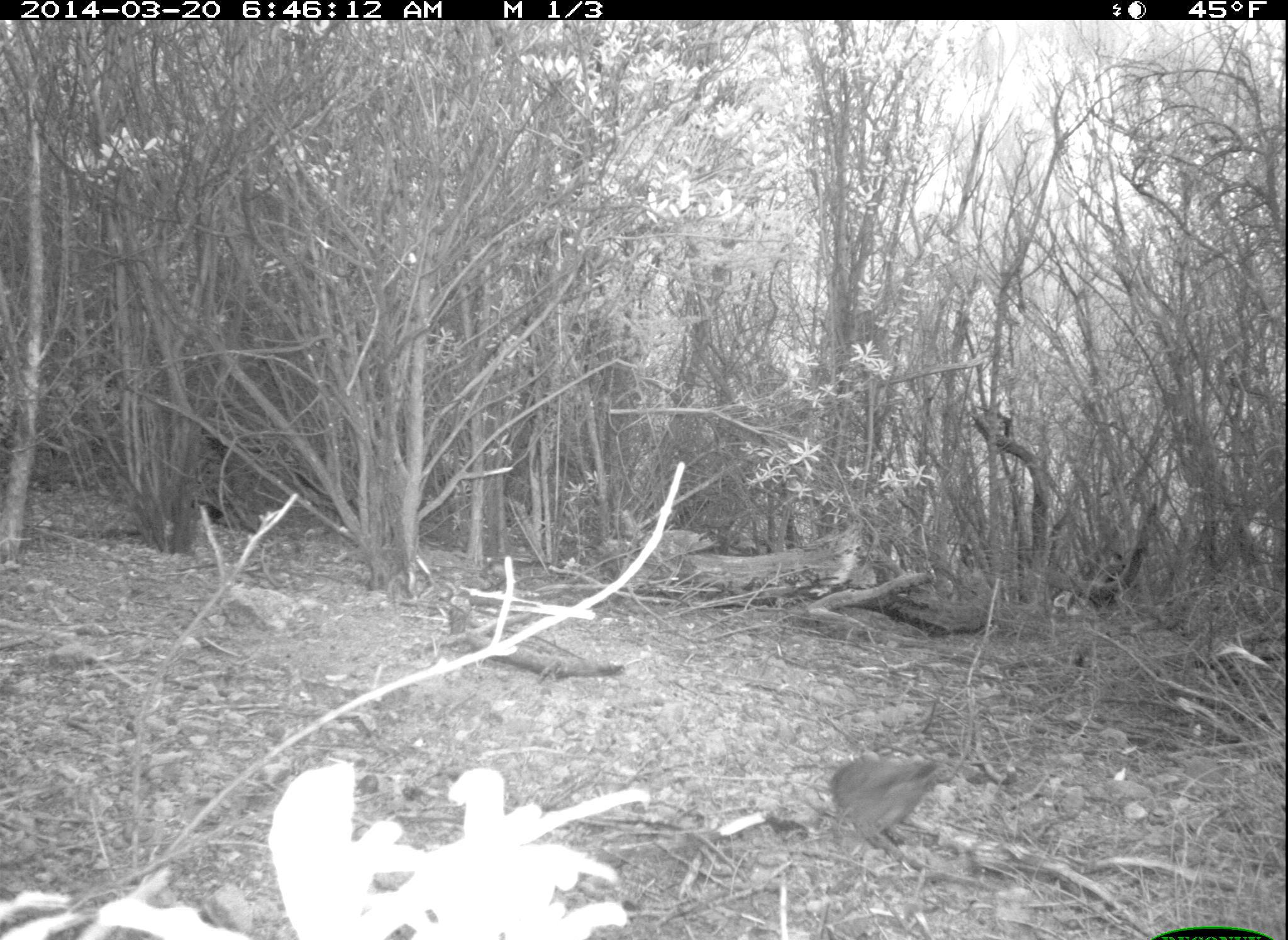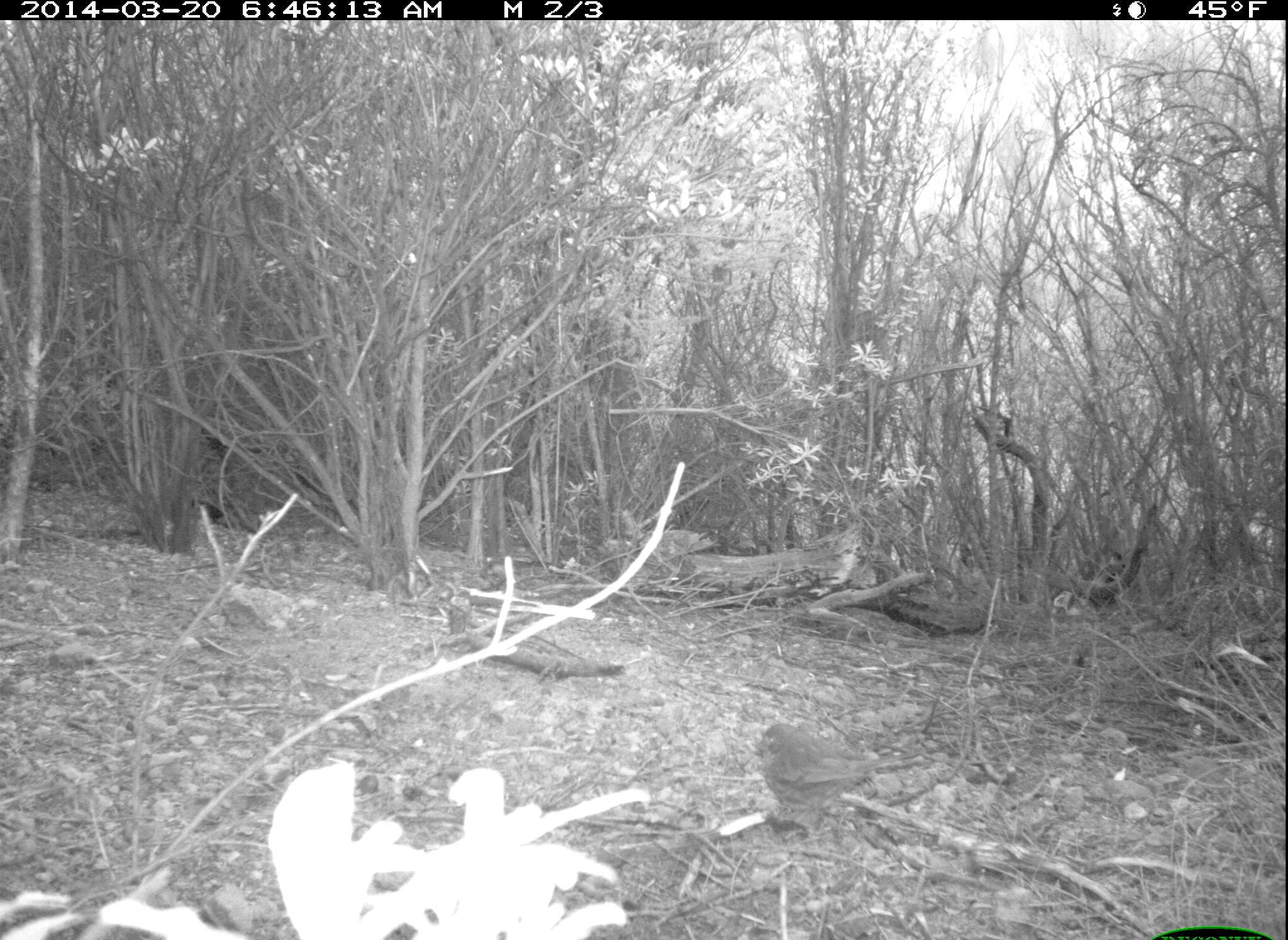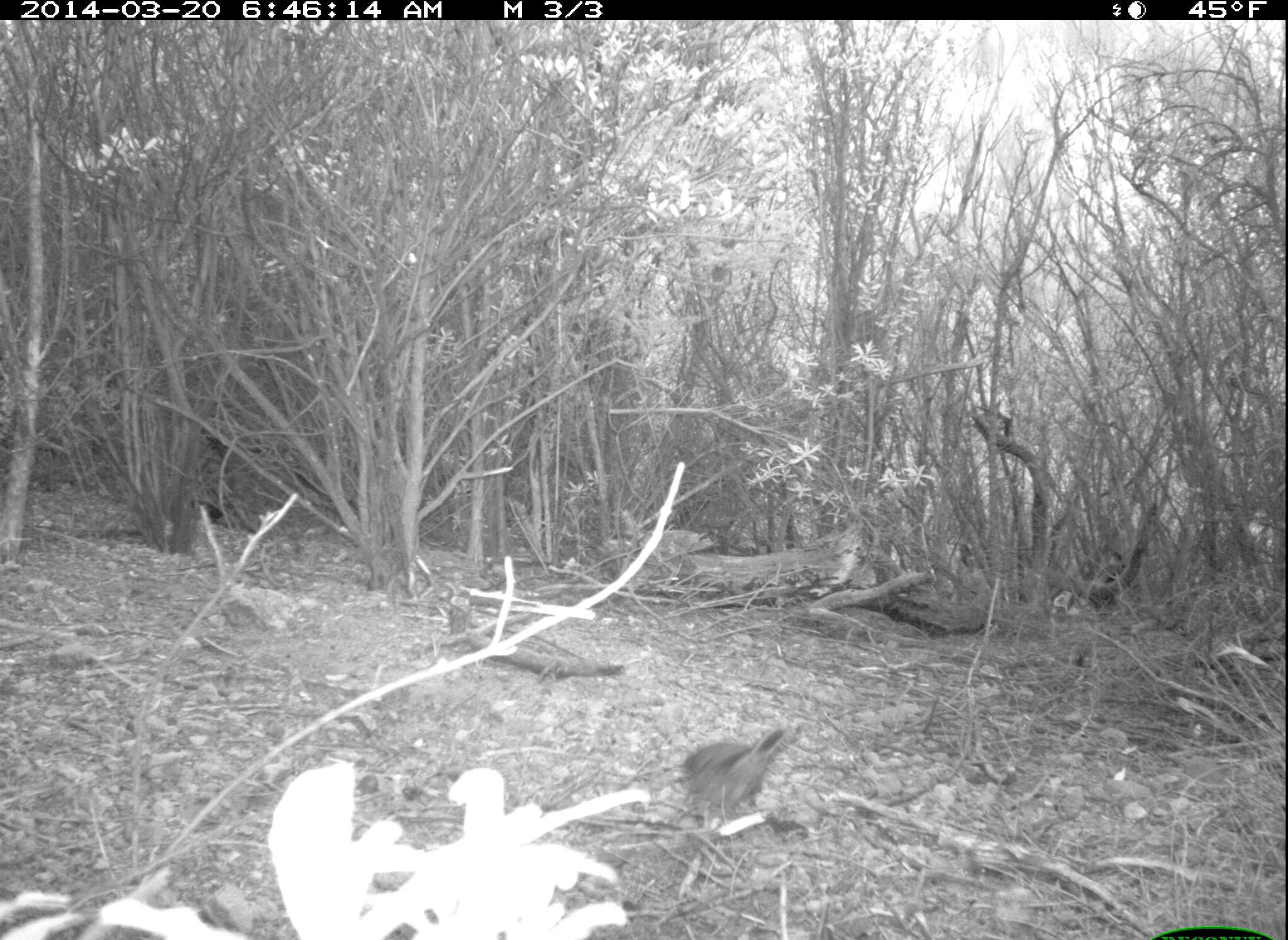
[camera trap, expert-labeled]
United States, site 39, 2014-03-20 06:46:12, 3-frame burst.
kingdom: Animalia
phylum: Chordata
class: Aves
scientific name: Aves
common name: bird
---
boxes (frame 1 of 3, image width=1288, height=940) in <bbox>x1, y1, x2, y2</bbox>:
bird: <bbox>828, 754, 953, 861</bbox>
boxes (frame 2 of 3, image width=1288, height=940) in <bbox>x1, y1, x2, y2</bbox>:
bird: <bbox>751, 722, 884, 820</bbox>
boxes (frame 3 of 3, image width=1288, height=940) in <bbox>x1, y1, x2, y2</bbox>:
bird: <bbox>677, 717, 809, 844</bbox>